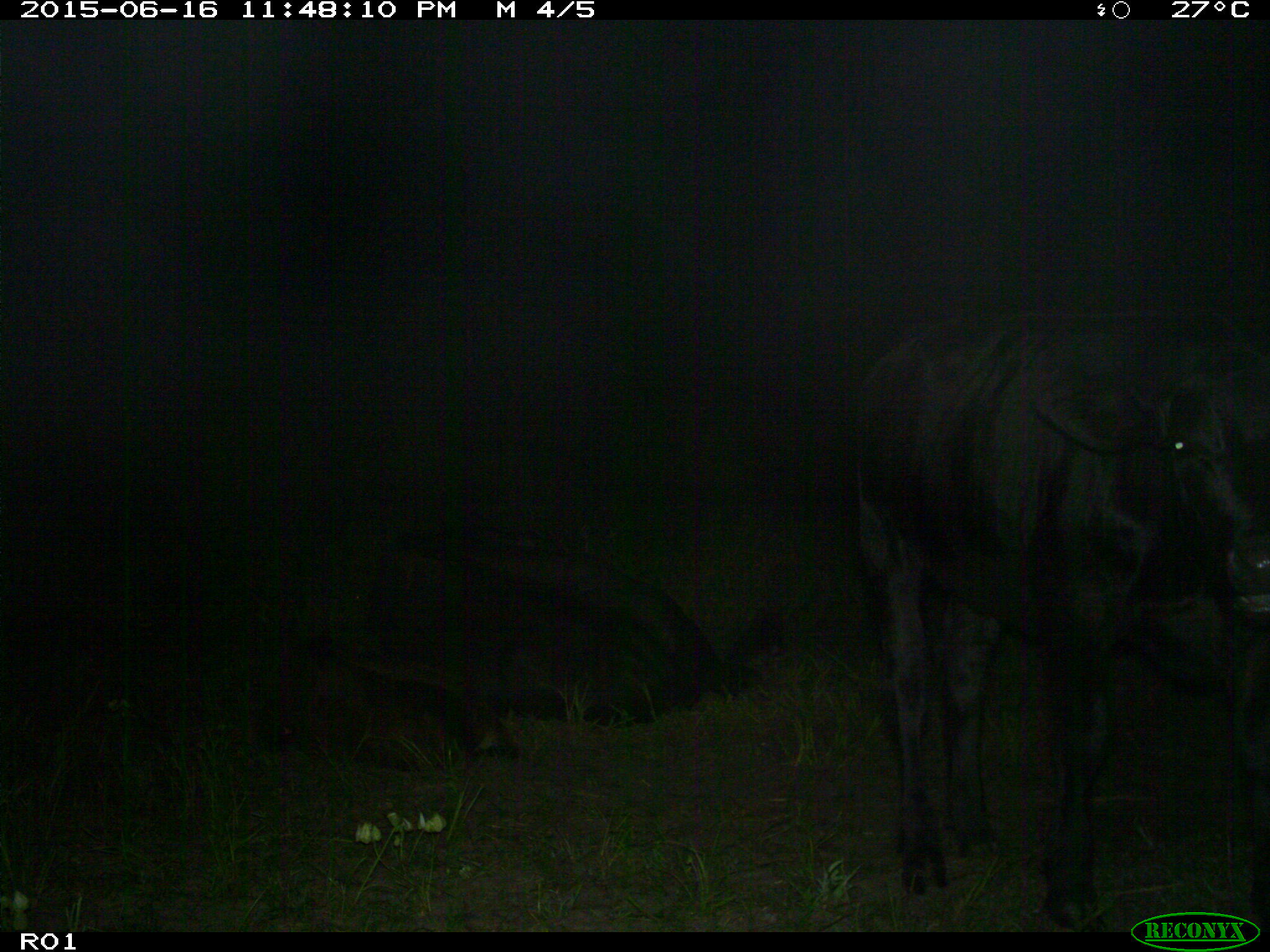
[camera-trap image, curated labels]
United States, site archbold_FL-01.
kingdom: Animalia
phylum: Chordata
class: Mammalia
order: Artiodactyla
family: Bovidae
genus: Bos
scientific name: Bos taurus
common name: domestic cow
Bos taurus (domestic cow).